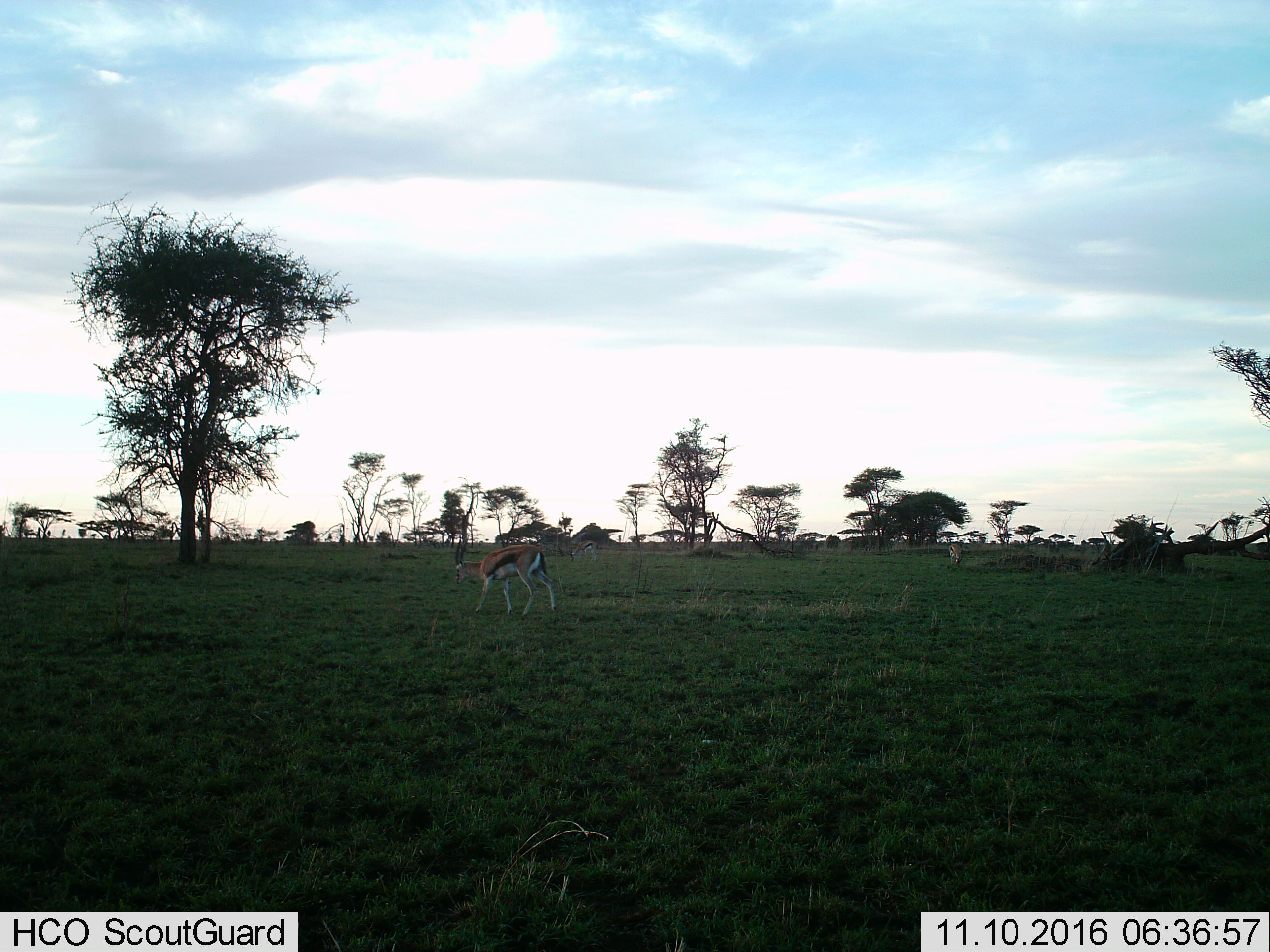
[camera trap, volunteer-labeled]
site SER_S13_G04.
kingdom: Animalia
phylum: Chordata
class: Mammalia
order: Artiodactyla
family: Bovidae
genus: Eudorcas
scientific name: Eudorcas thomsonii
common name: thomson's gazelle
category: gazellethomsons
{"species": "gazellethomsons (thomson's gazelle) (Eudorcas thomsonii)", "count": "3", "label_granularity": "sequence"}